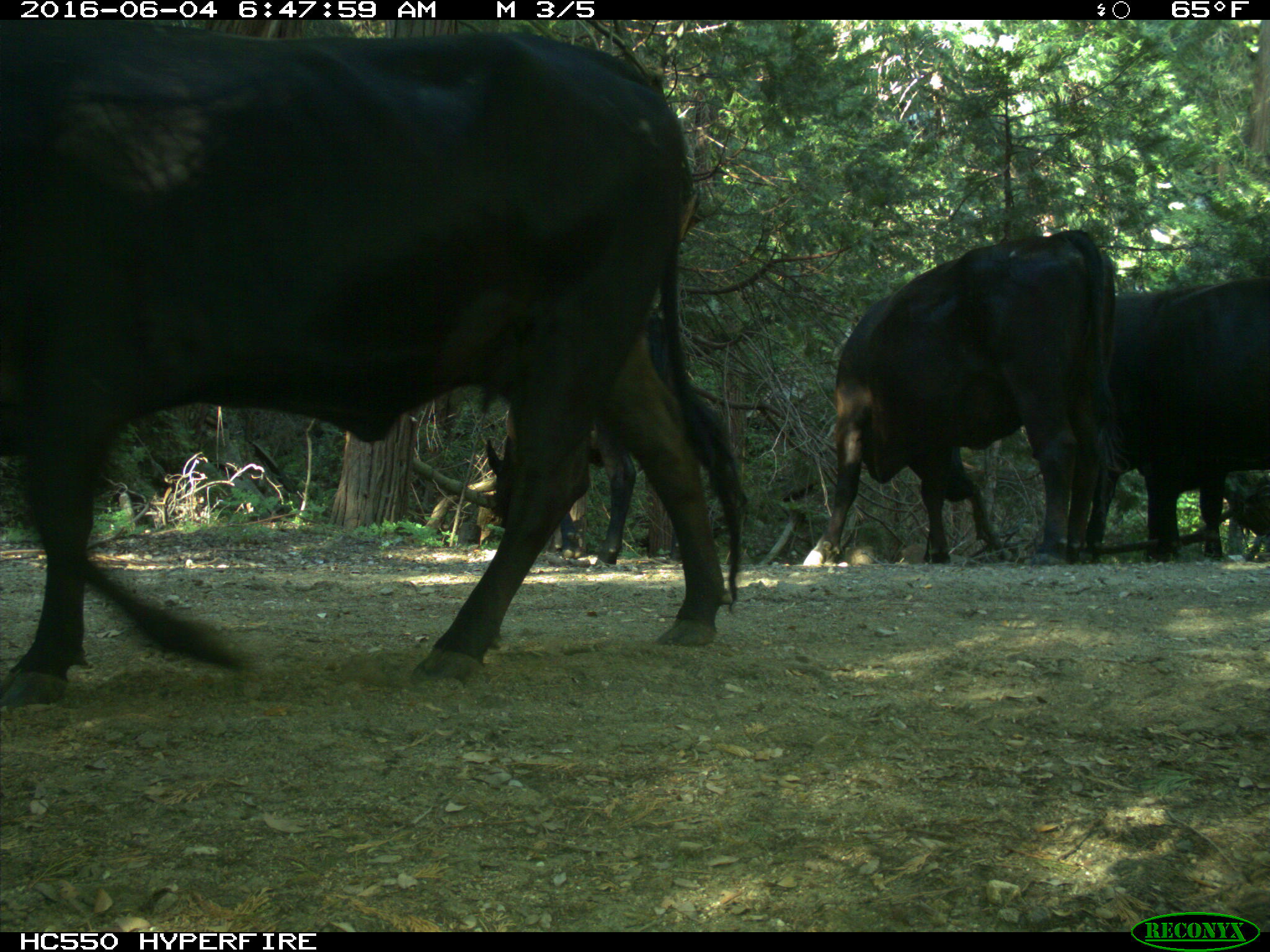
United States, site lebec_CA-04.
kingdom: Animalia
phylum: Chordata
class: Mammalia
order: Artiodactyla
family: Bovidae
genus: Bos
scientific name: Bos taurus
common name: domestic cow